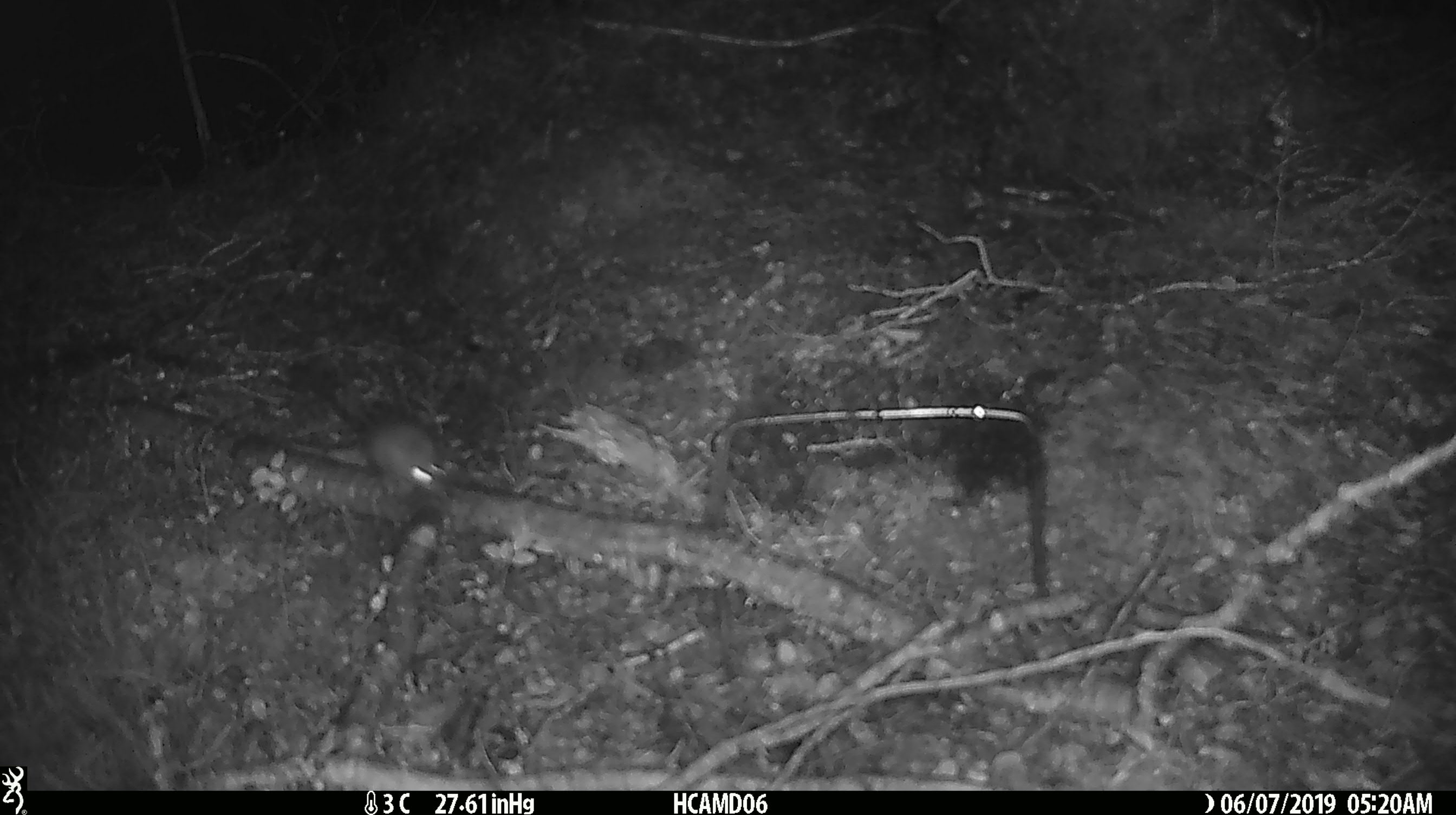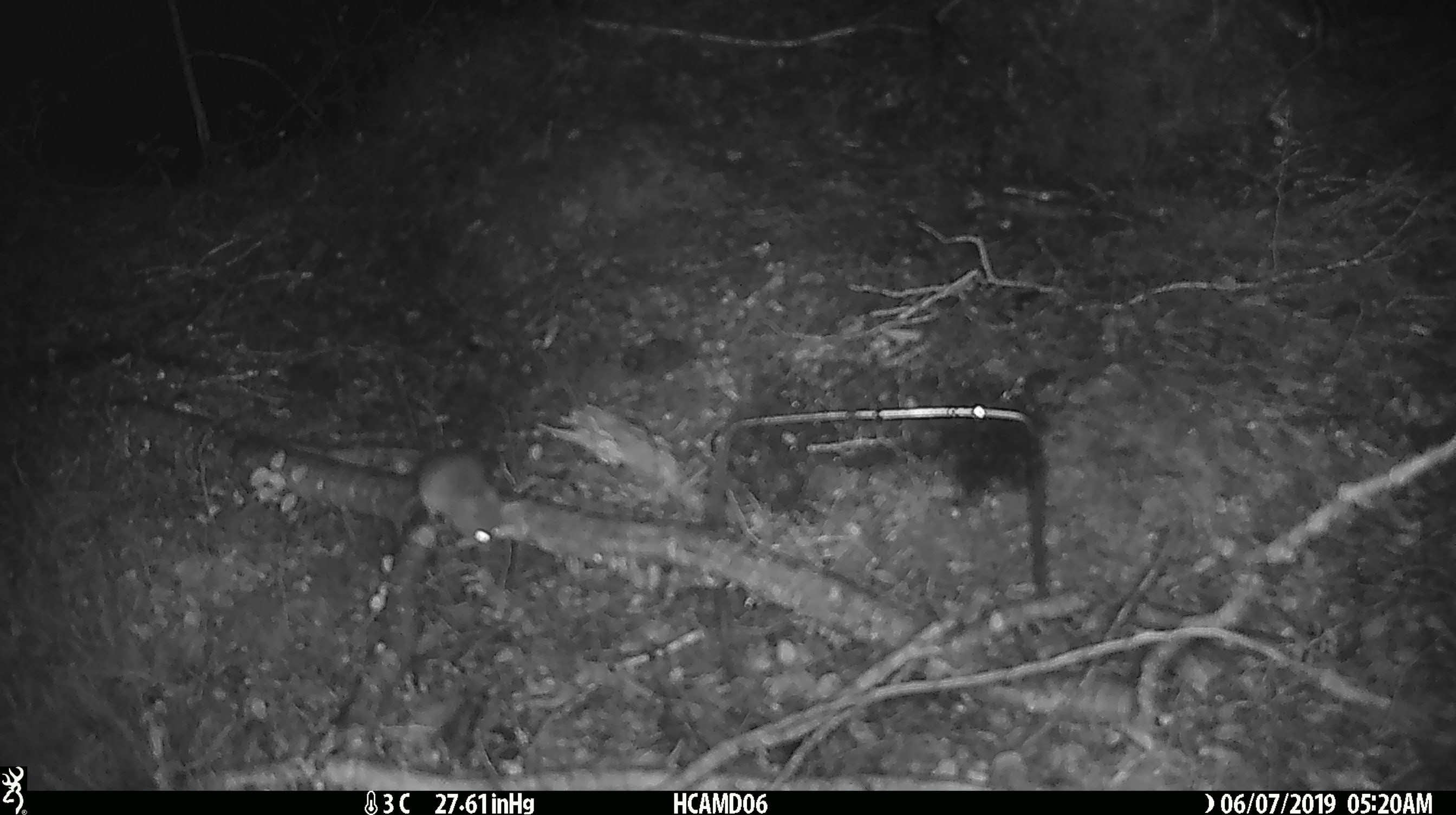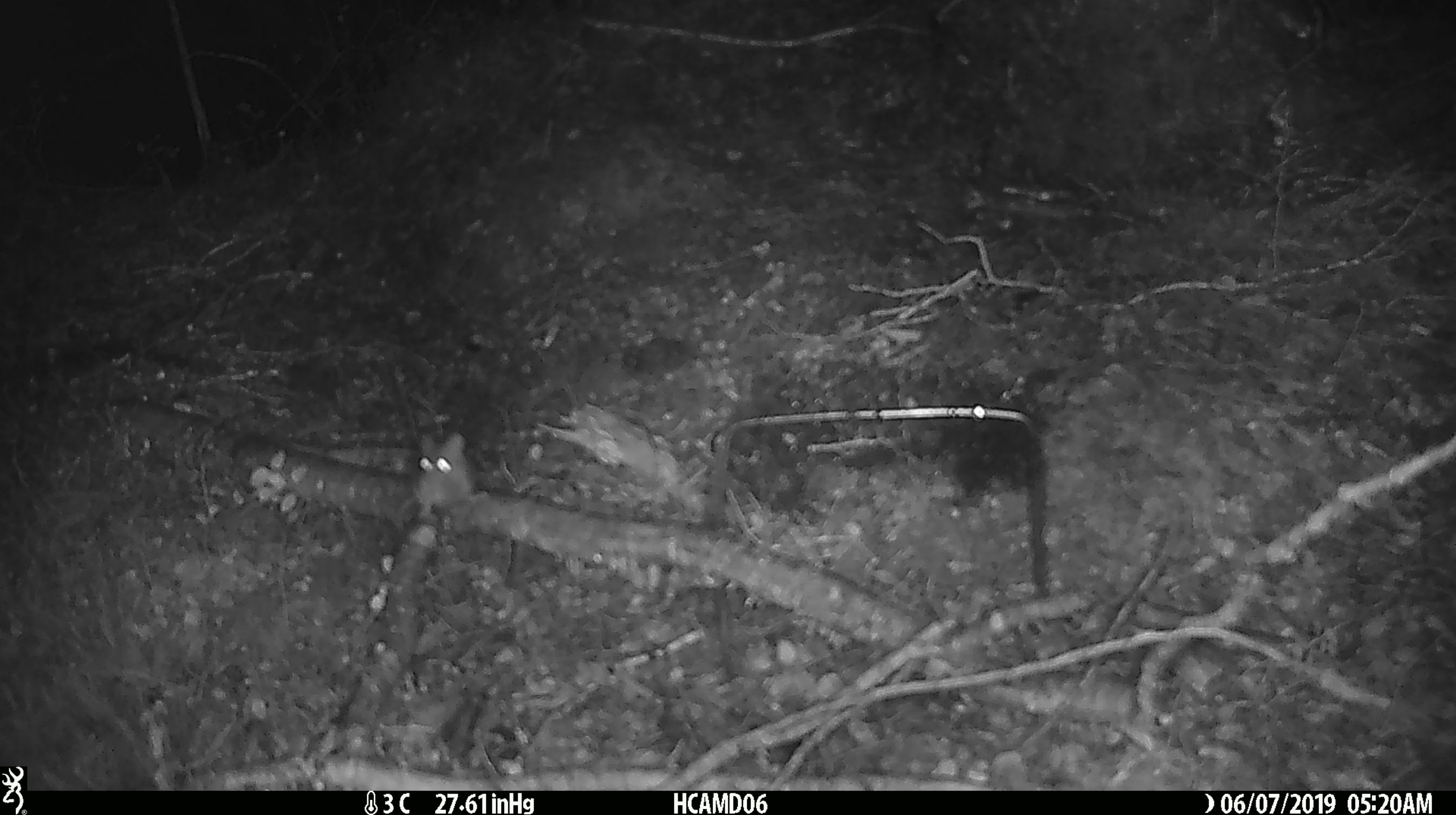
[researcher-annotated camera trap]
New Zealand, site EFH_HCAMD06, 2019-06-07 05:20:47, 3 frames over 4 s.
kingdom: Animalia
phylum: Chordata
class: Mammalia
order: Rodentia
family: Muridae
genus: Mus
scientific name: Mus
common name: mouse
Mouse (Mus).